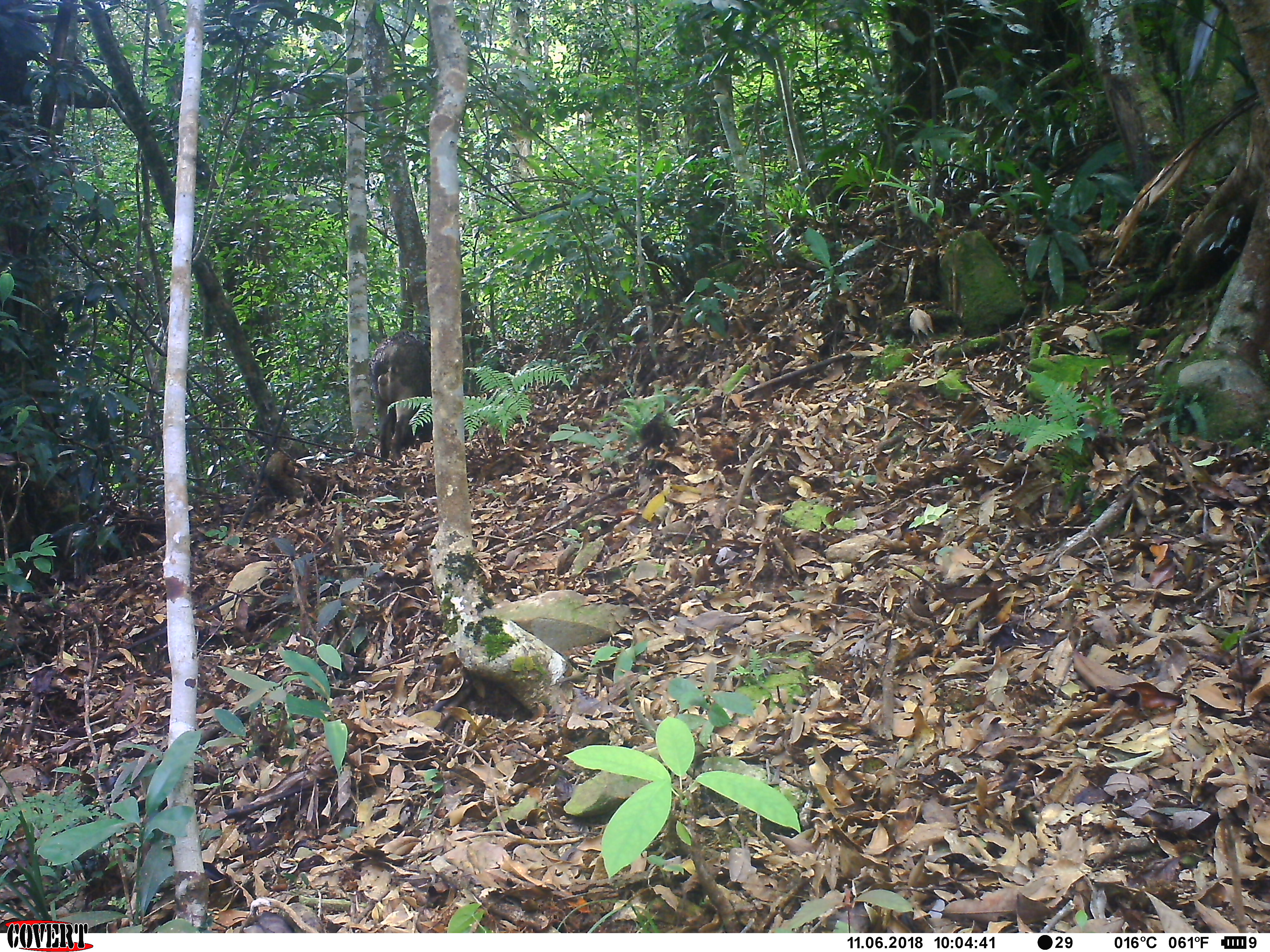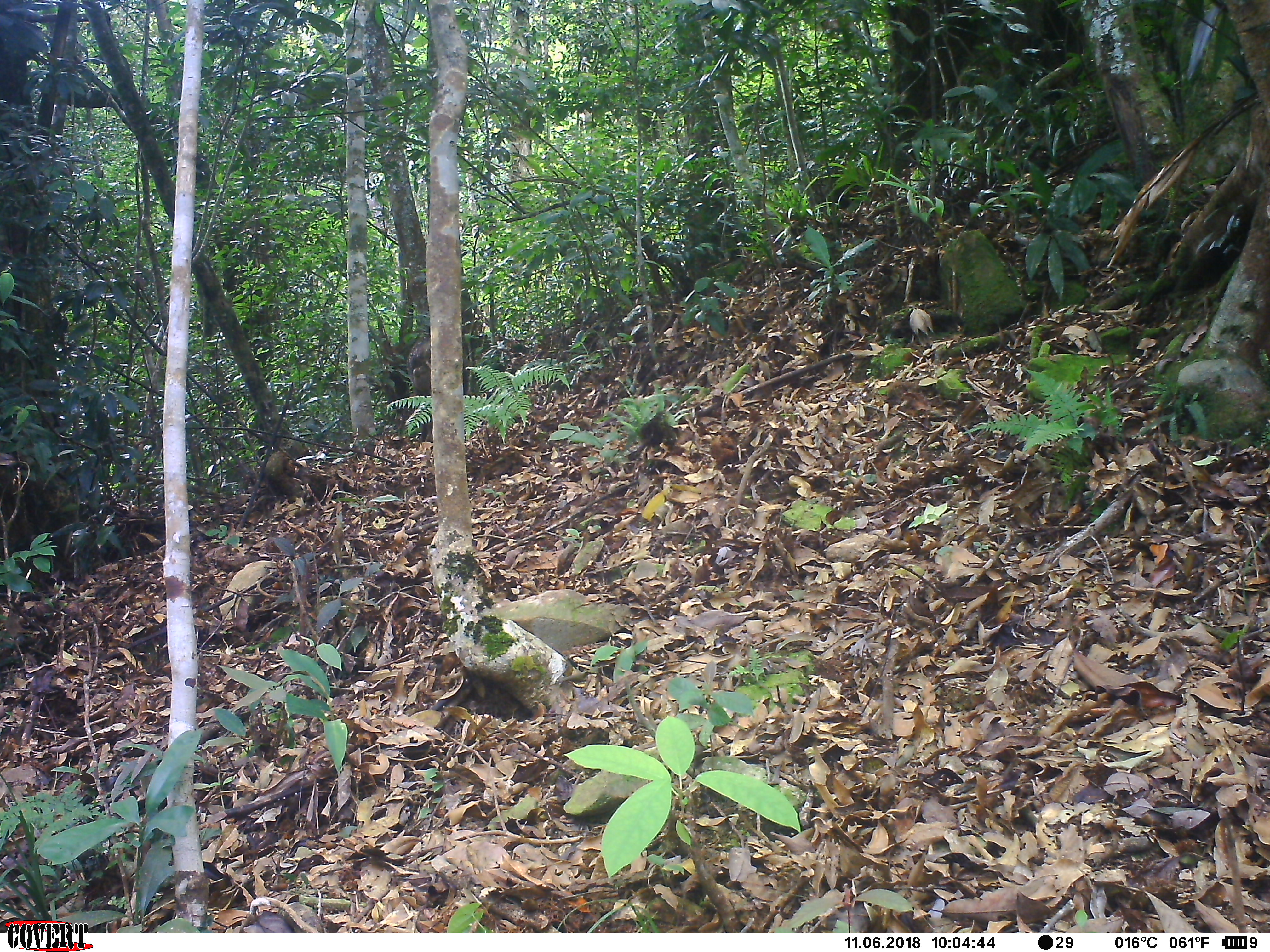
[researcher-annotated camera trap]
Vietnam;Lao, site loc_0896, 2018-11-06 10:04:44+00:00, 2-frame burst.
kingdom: Animalia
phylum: Chordata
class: Mammalia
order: Artiodactyla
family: Suidae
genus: Sus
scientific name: Sus scrofa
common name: eurasian wild pig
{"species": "eurasian wild pig (Sus scrofa)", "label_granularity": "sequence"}